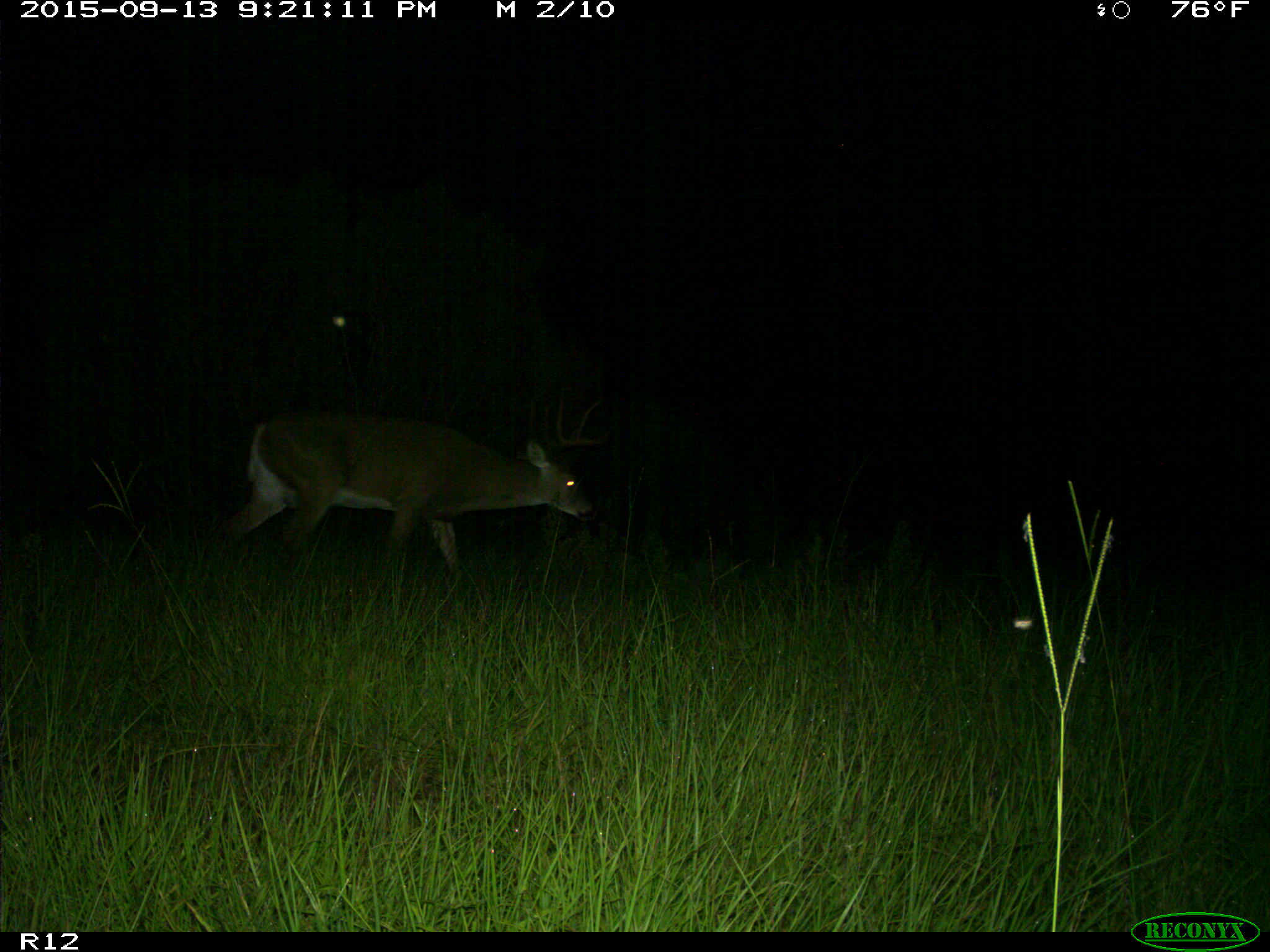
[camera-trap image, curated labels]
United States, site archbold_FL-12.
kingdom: Animalia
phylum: Chordata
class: Mammalia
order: Artiodactyla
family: Cervidae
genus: Odocoileus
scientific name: Odocoileus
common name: deer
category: unidentified deer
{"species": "unidentified deer (deer) (Odocoileus)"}